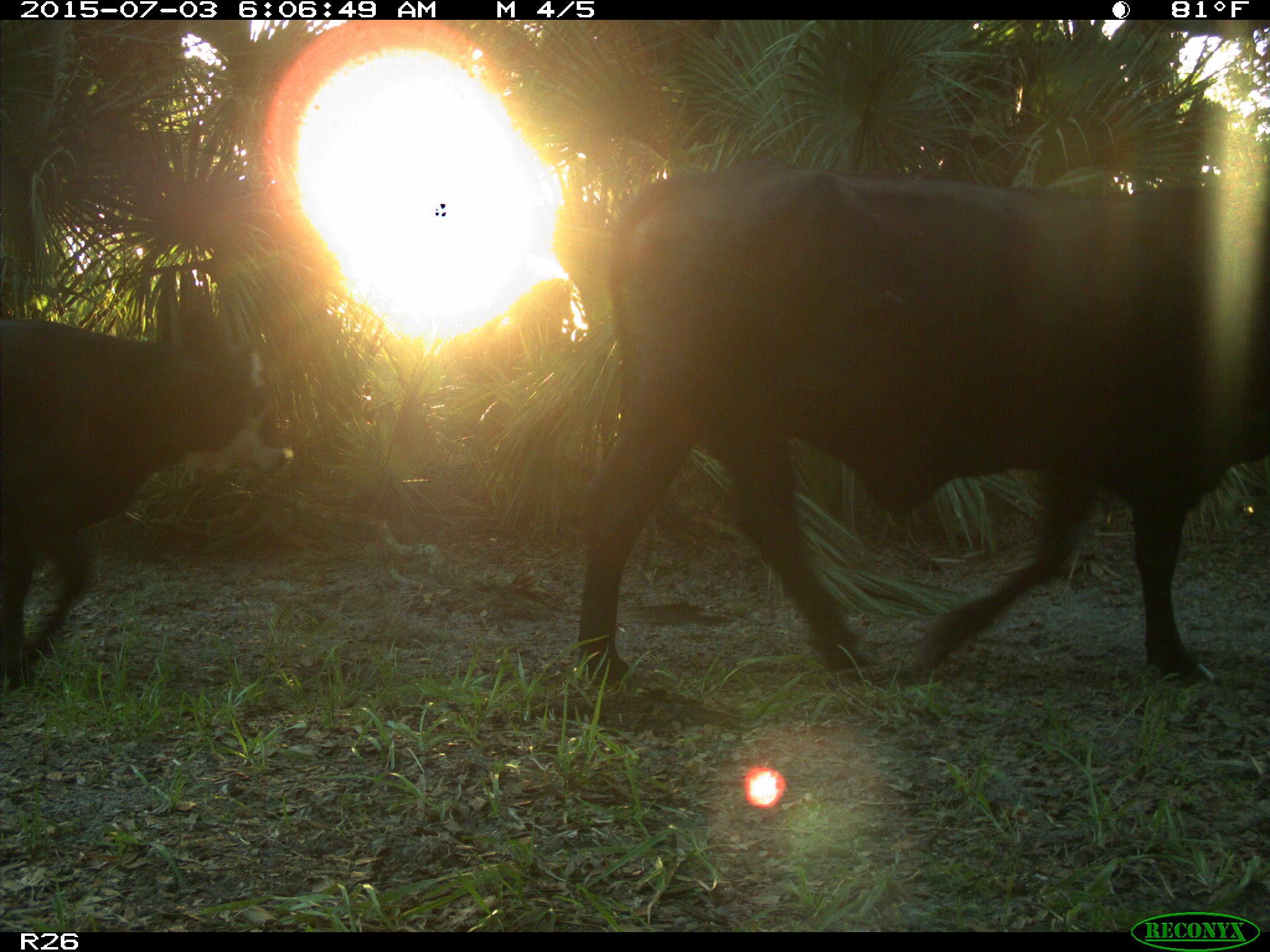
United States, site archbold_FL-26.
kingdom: Animalia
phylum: Chordata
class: Mammalia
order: Artiodactyla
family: Bovidae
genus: Bos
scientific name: Bos taurus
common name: domestic cow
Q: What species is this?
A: Bos taurus (domestic cow).